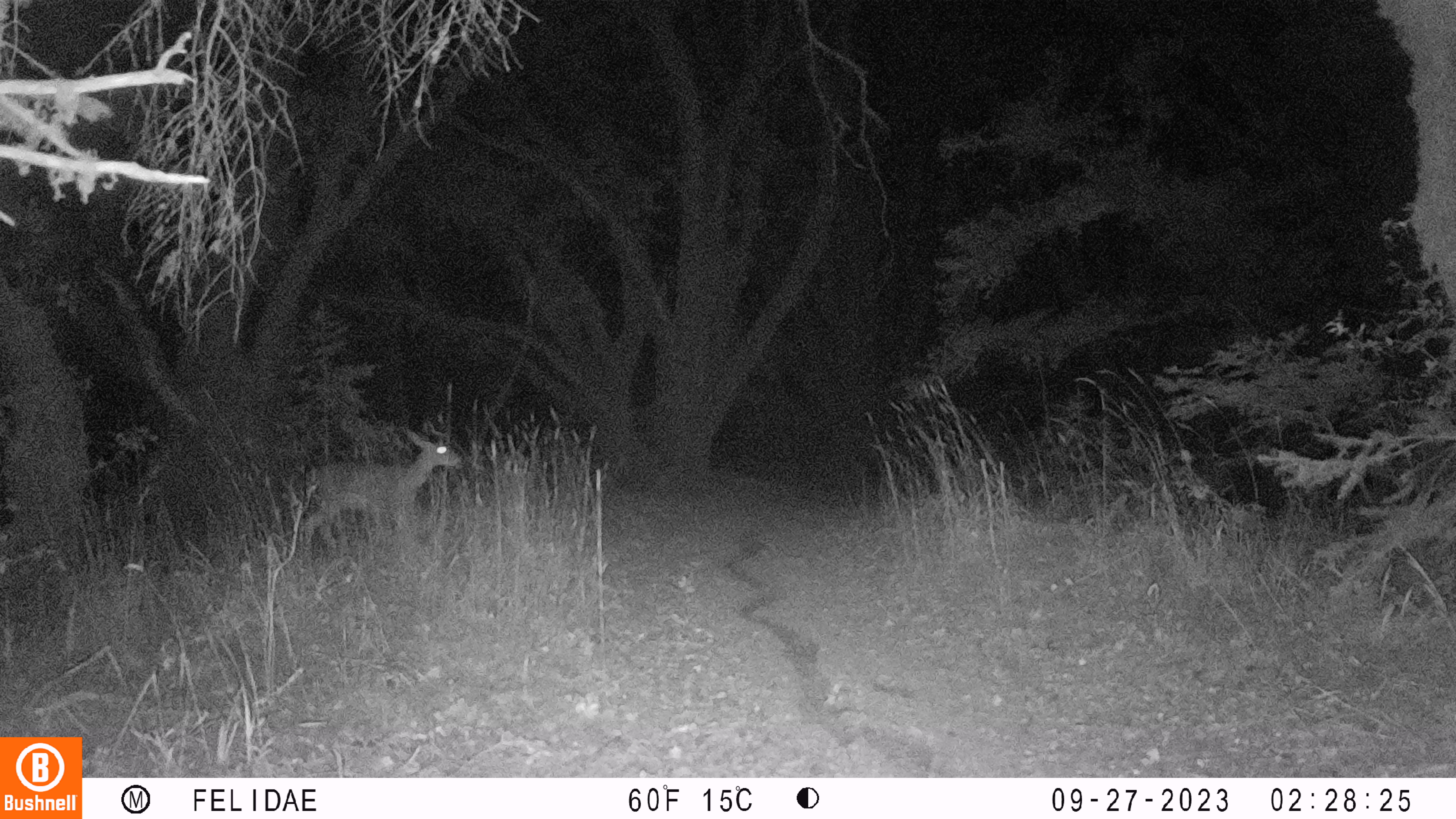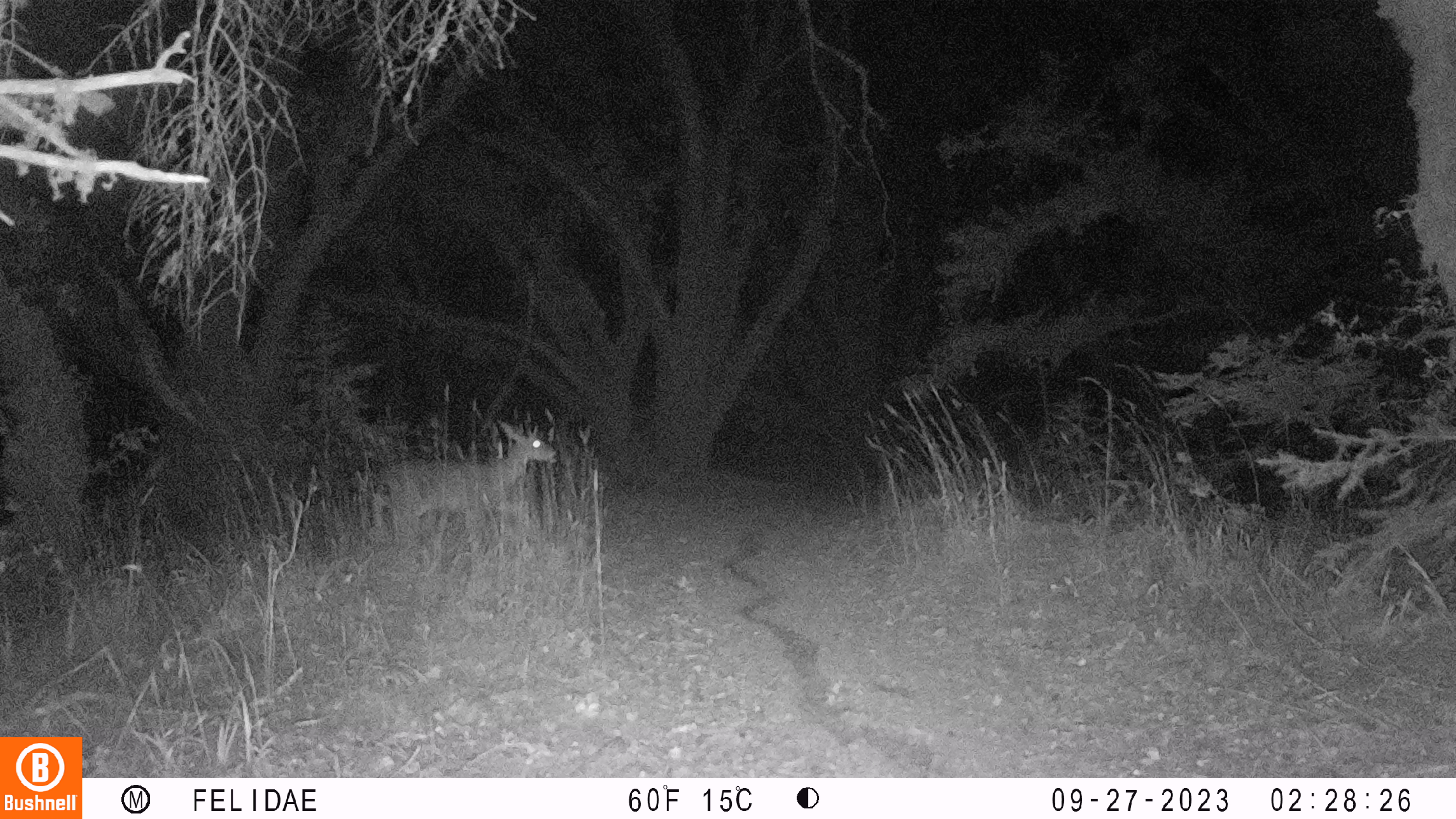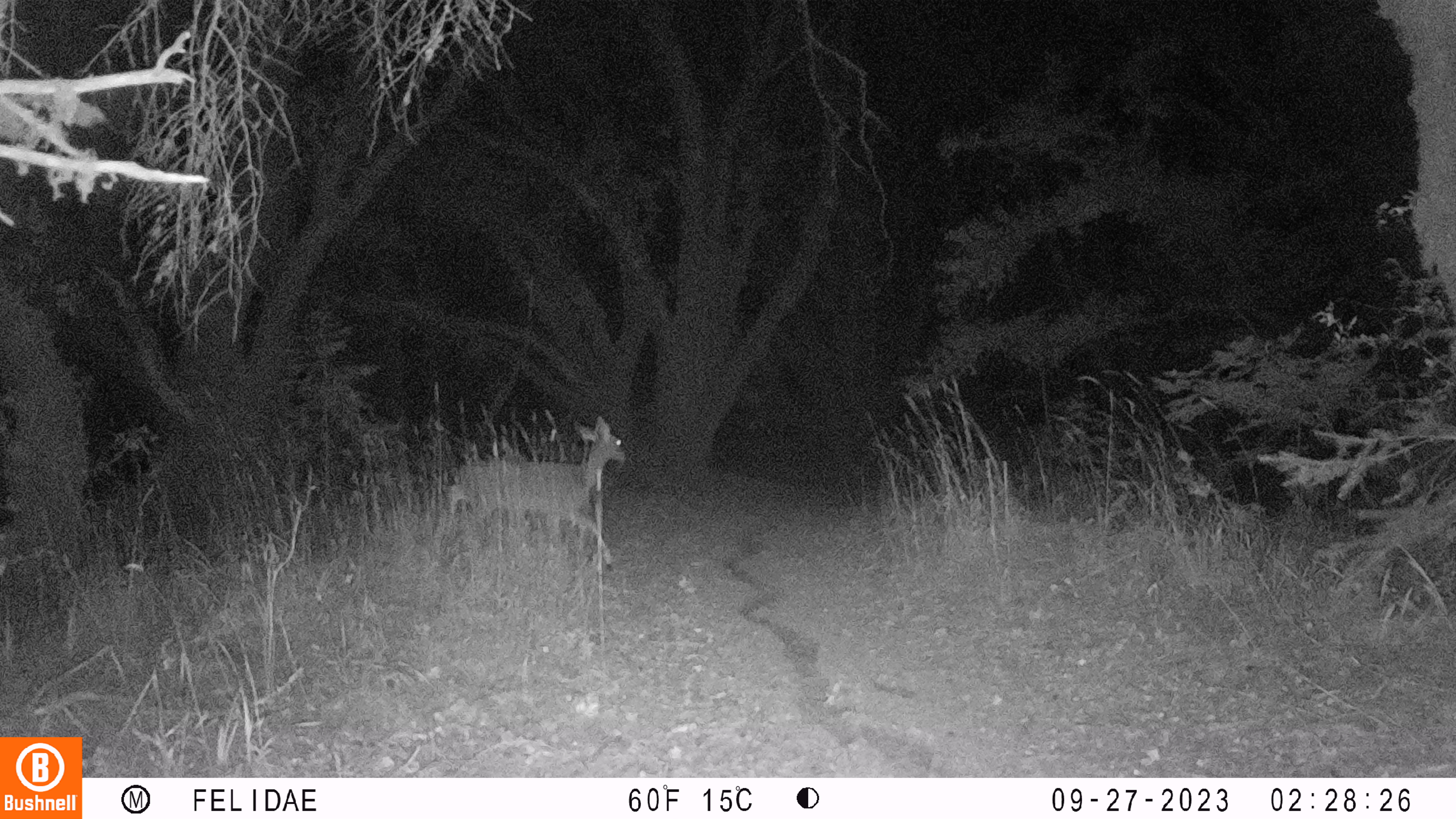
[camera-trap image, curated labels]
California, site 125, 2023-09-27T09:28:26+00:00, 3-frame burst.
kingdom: Animalia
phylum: Chordata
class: Mammalia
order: Artiodactyla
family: Cervidae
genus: Odocoileus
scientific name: Odocoileus hemionus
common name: mule deer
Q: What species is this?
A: Mule deer (Odocoileus hemionus).